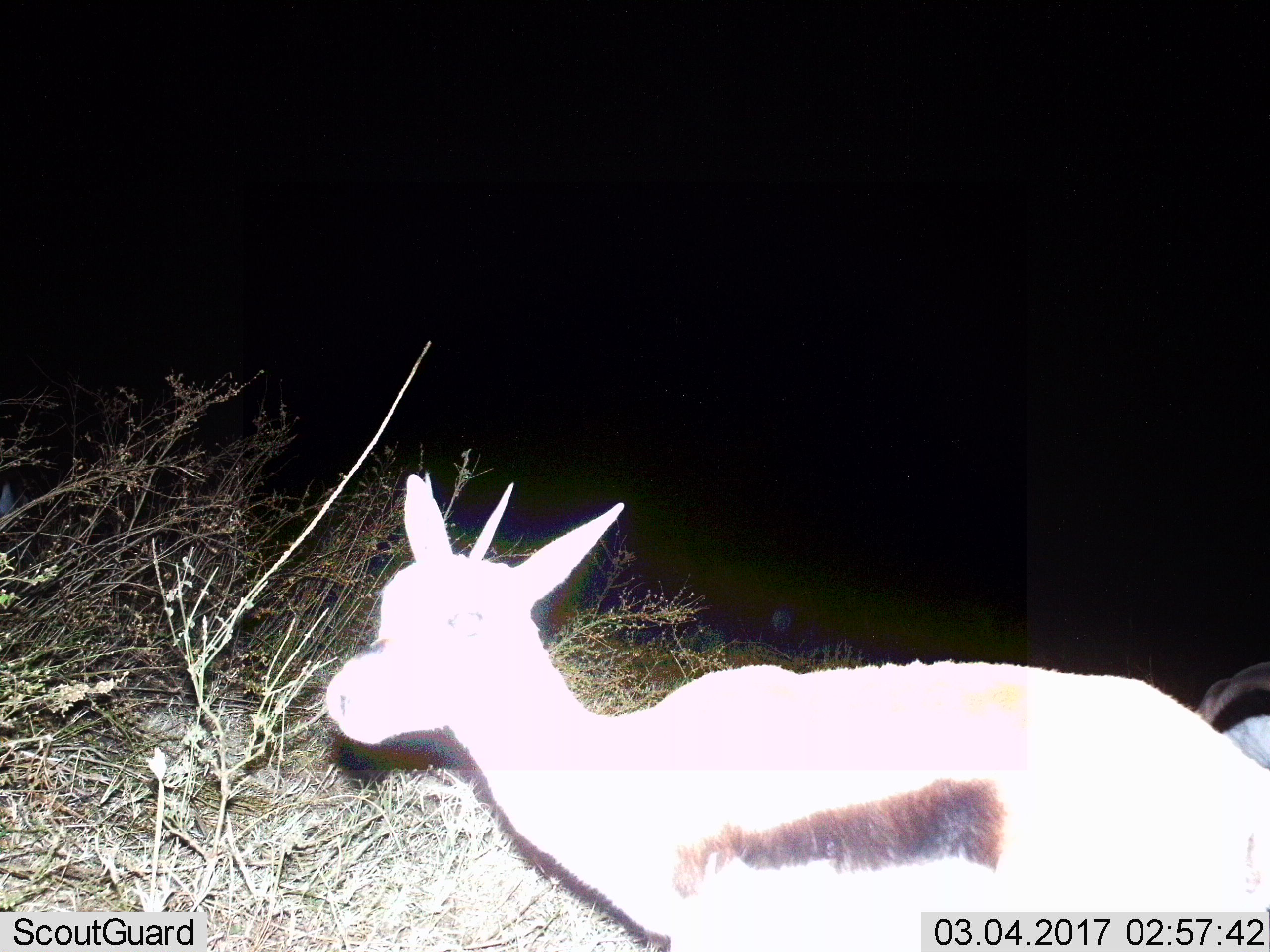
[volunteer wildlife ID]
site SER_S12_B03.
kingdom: Animalia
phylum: Chordata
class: Mammalia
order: Artiodactyla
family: Bovidae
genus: Eudorcas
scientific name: Eudorcas thomsonii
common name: thomson's gazelle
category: gazellethomsons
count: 2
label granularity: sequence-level